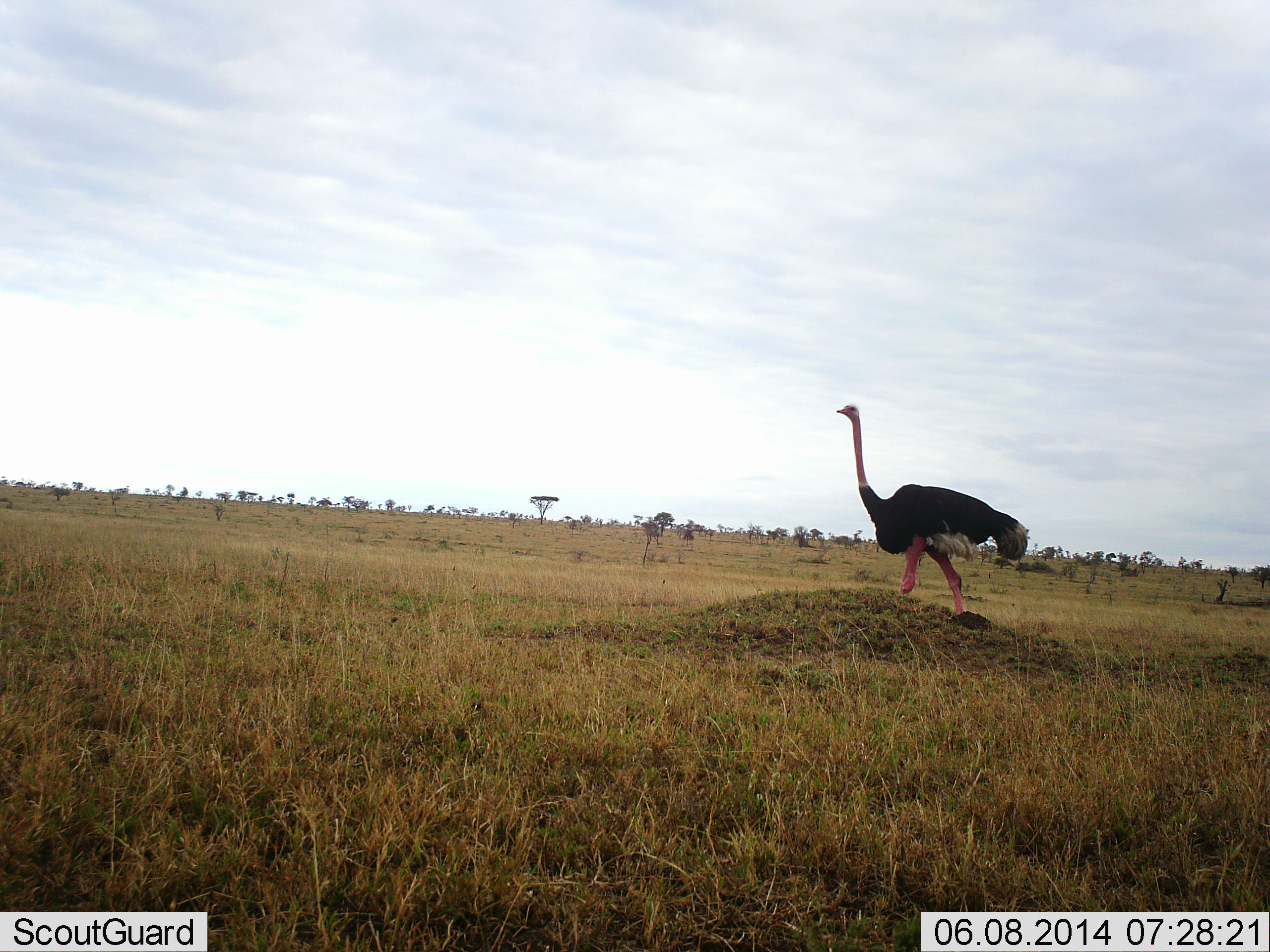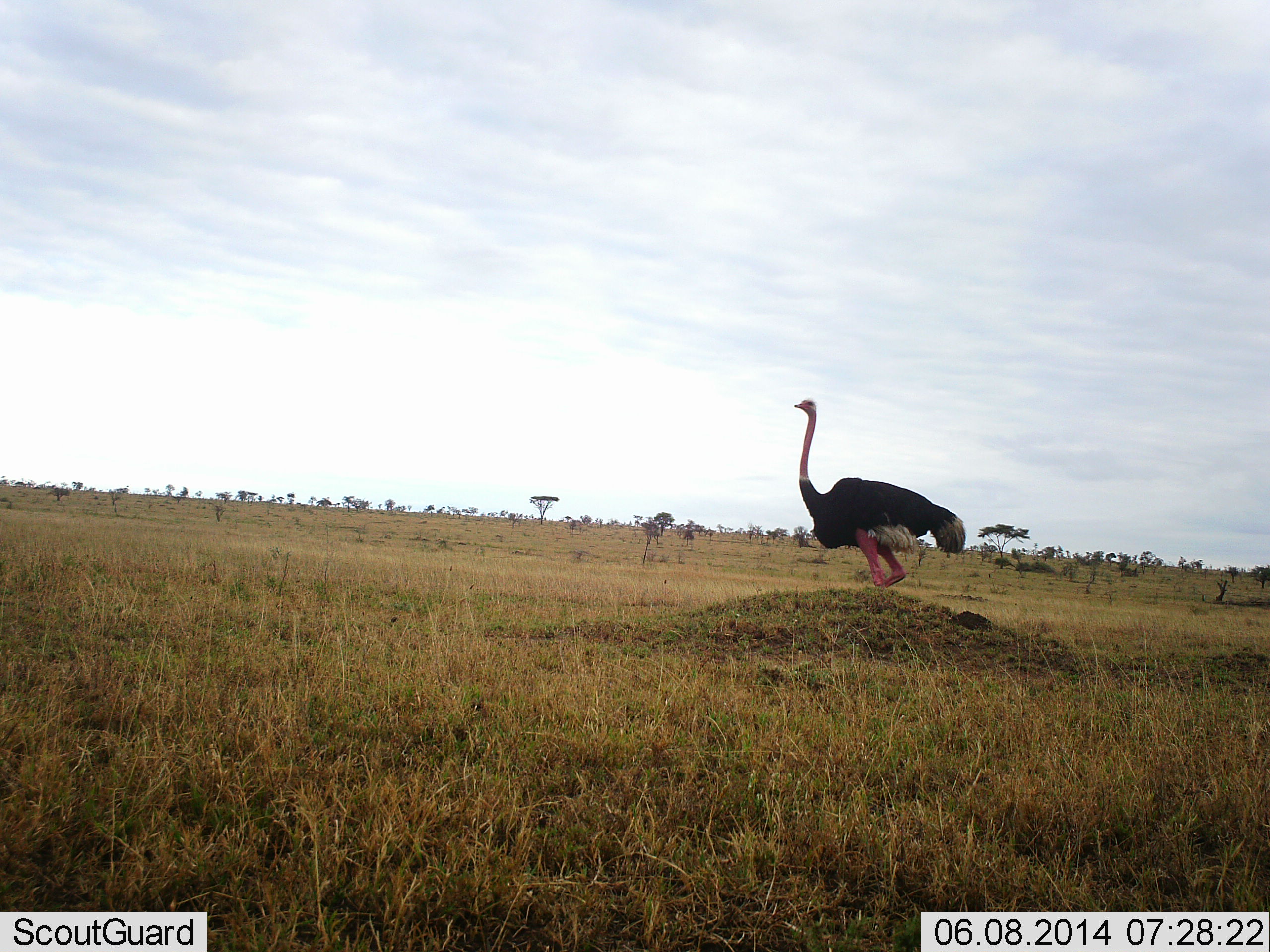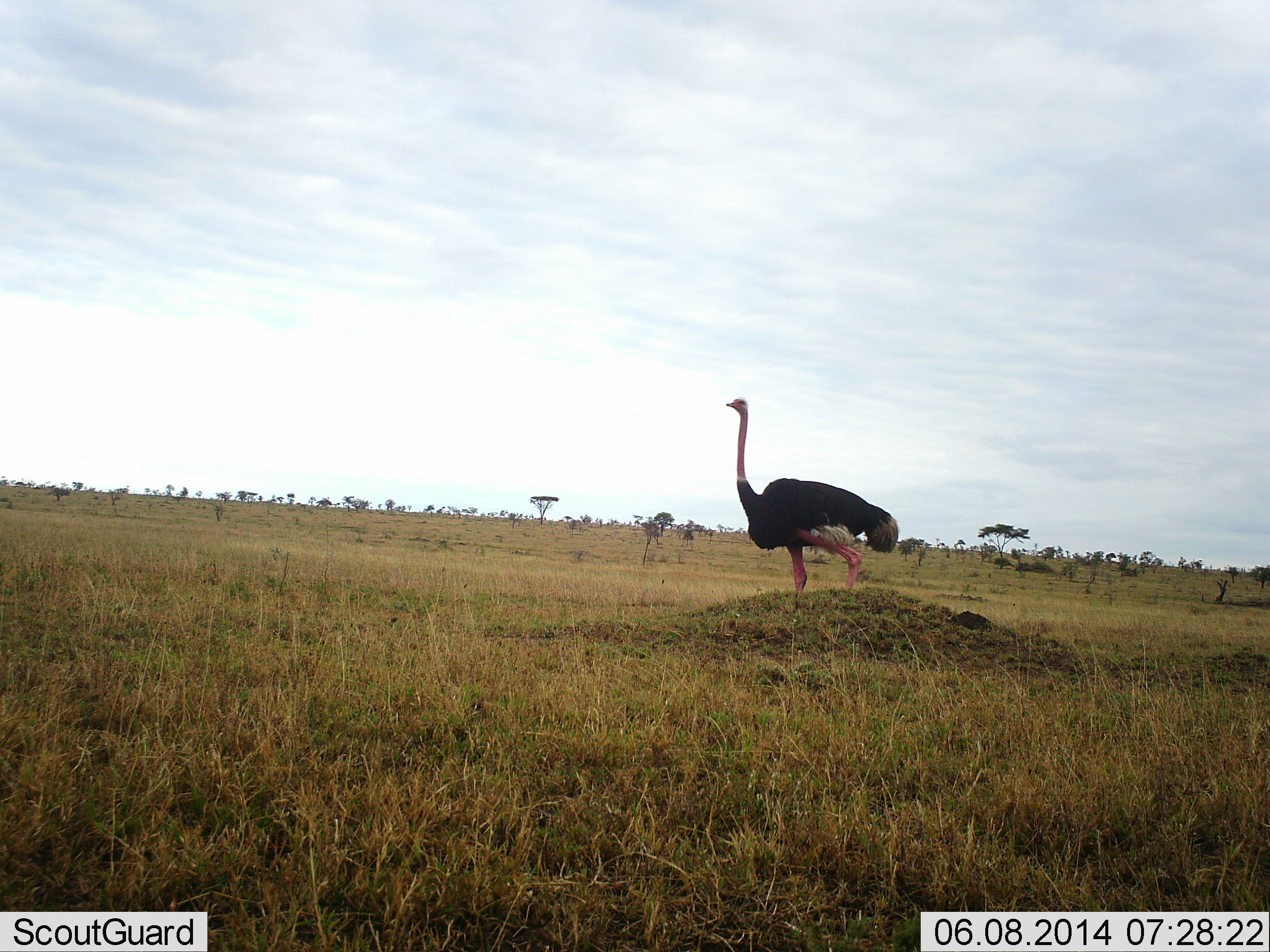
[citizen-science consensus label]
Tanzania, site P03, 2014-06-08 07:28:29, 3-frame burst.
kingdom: Animalia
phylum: Chordata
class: Aves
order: Struthioniformes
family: Struthionidae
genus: Struthio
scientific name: Struthio camelus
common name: ostrich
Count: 1.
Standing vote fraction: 20%.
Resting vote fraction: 0%.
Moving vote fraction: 90%.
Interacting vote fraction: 0%.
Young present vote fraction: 0%.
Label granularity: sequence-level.